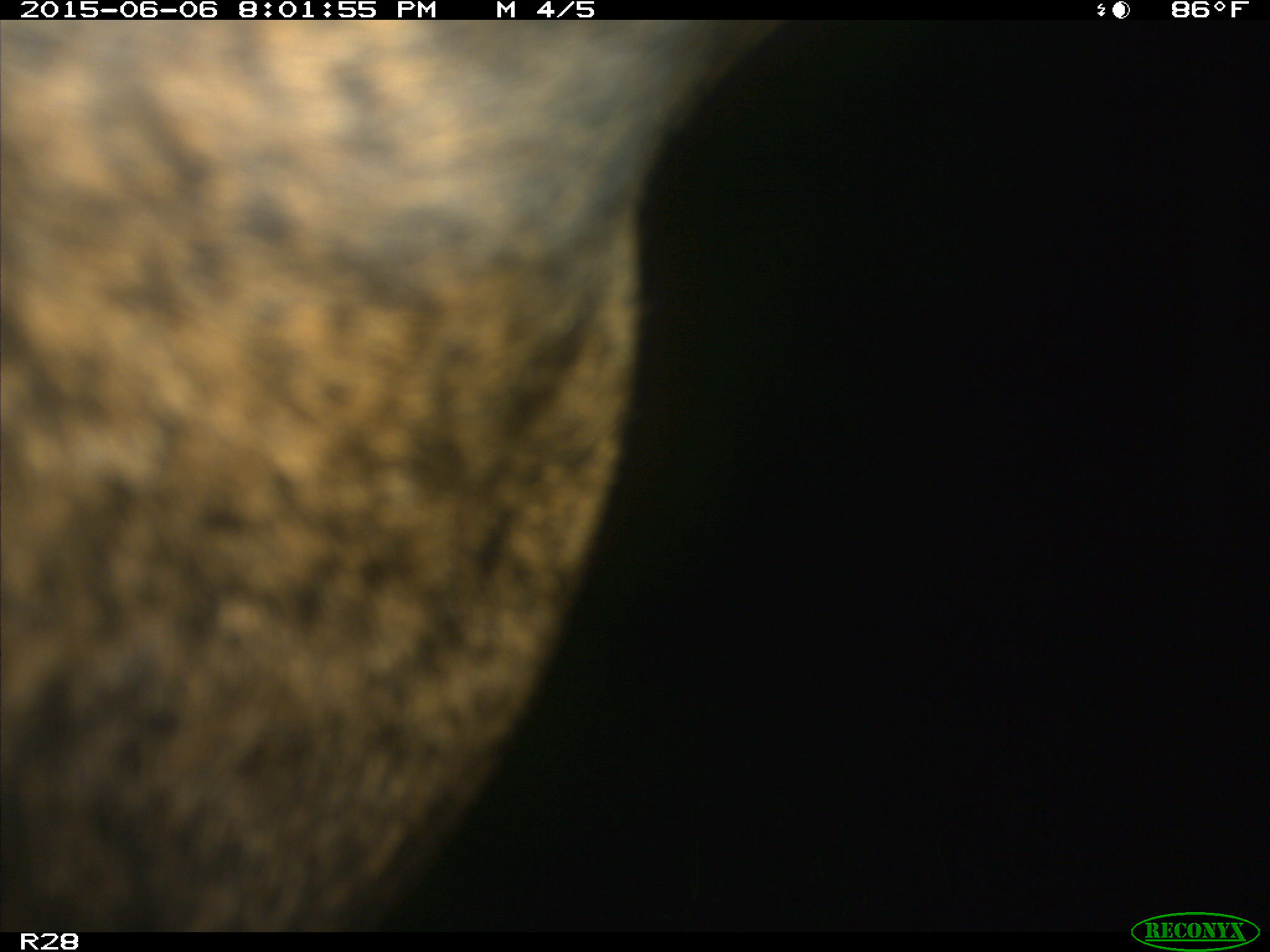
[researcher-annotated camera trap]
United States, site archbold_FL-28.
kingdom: Animalia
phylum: Chordata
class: Mammalia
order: Artiodactyla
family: Bovidae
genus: Bos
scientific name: Bos taurus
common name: domestic cow